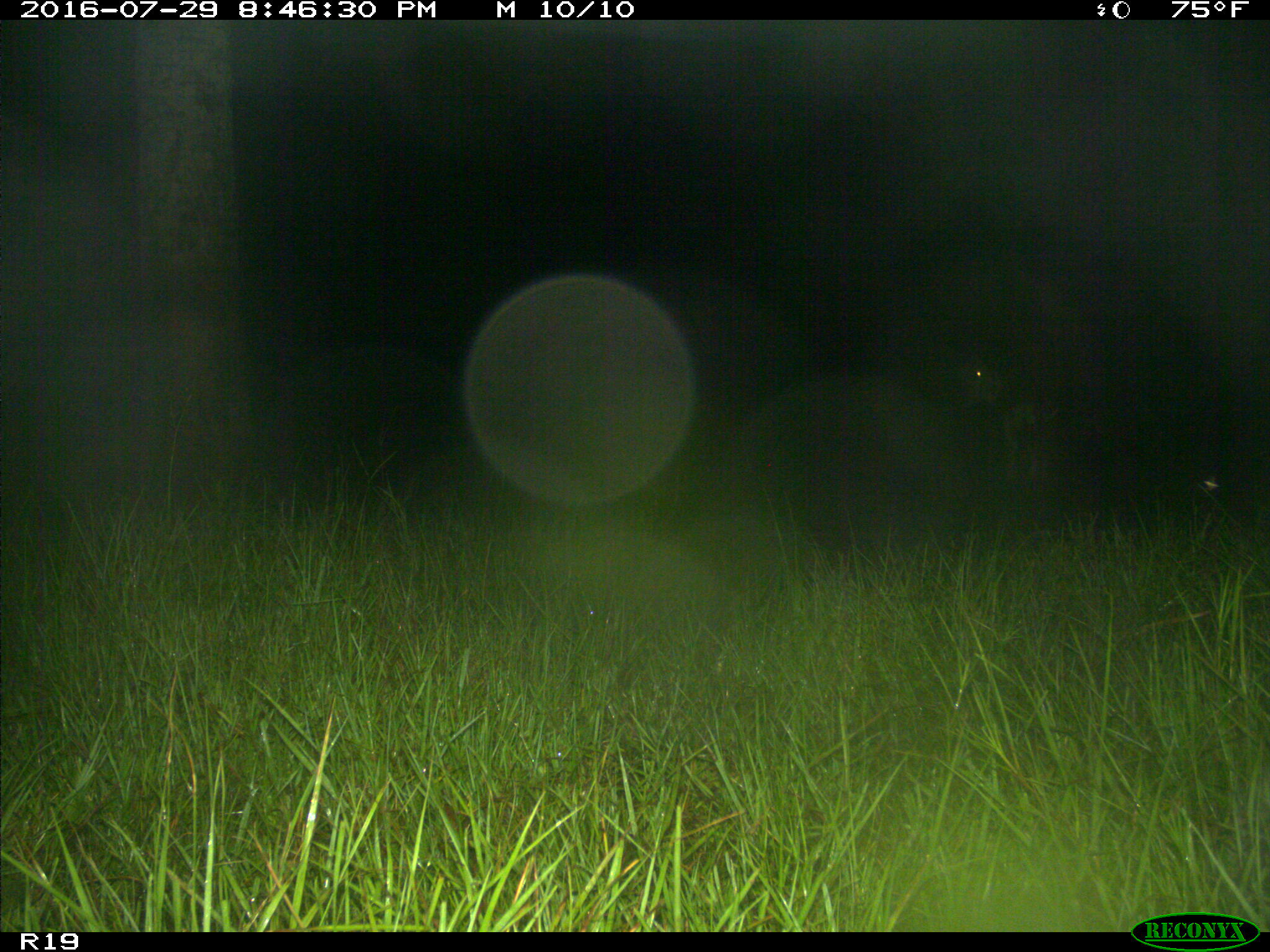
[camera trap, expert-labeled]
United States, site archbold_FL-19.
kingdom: Animalia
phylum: Chordata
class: Mammalia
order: Artiodactyla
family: Bovidae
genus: Bos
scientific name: Bos taurus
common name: domestic cow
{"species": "Bos taurus (domestic cow)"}